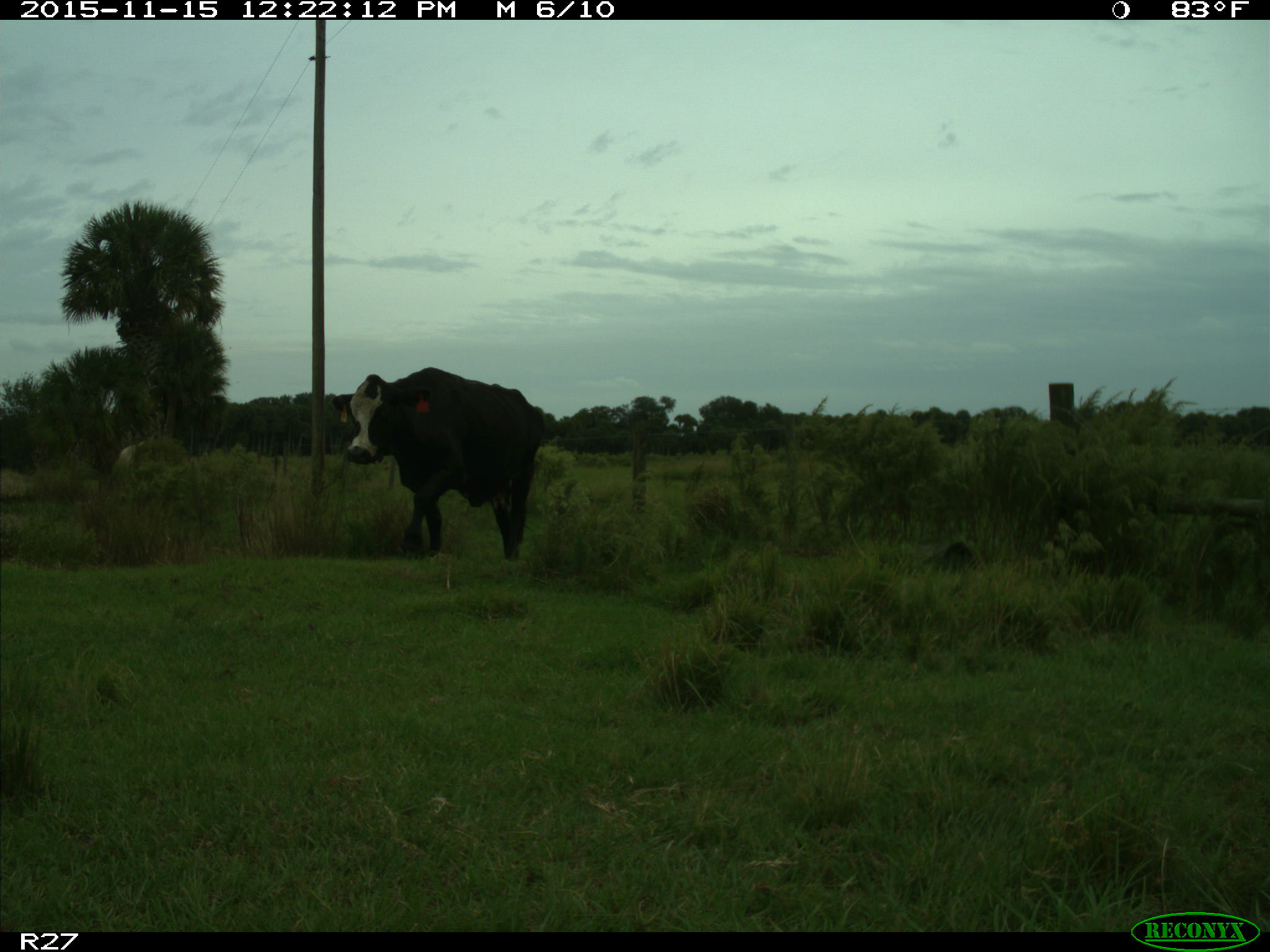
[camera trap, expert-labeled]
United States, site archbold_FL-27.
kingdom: Animalia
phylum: Chordata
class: Mammalia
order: Artiodactyla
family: Bovidae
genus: Bos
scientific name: Bos taurus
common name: domestic cow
Bos taurus (domestic cow).